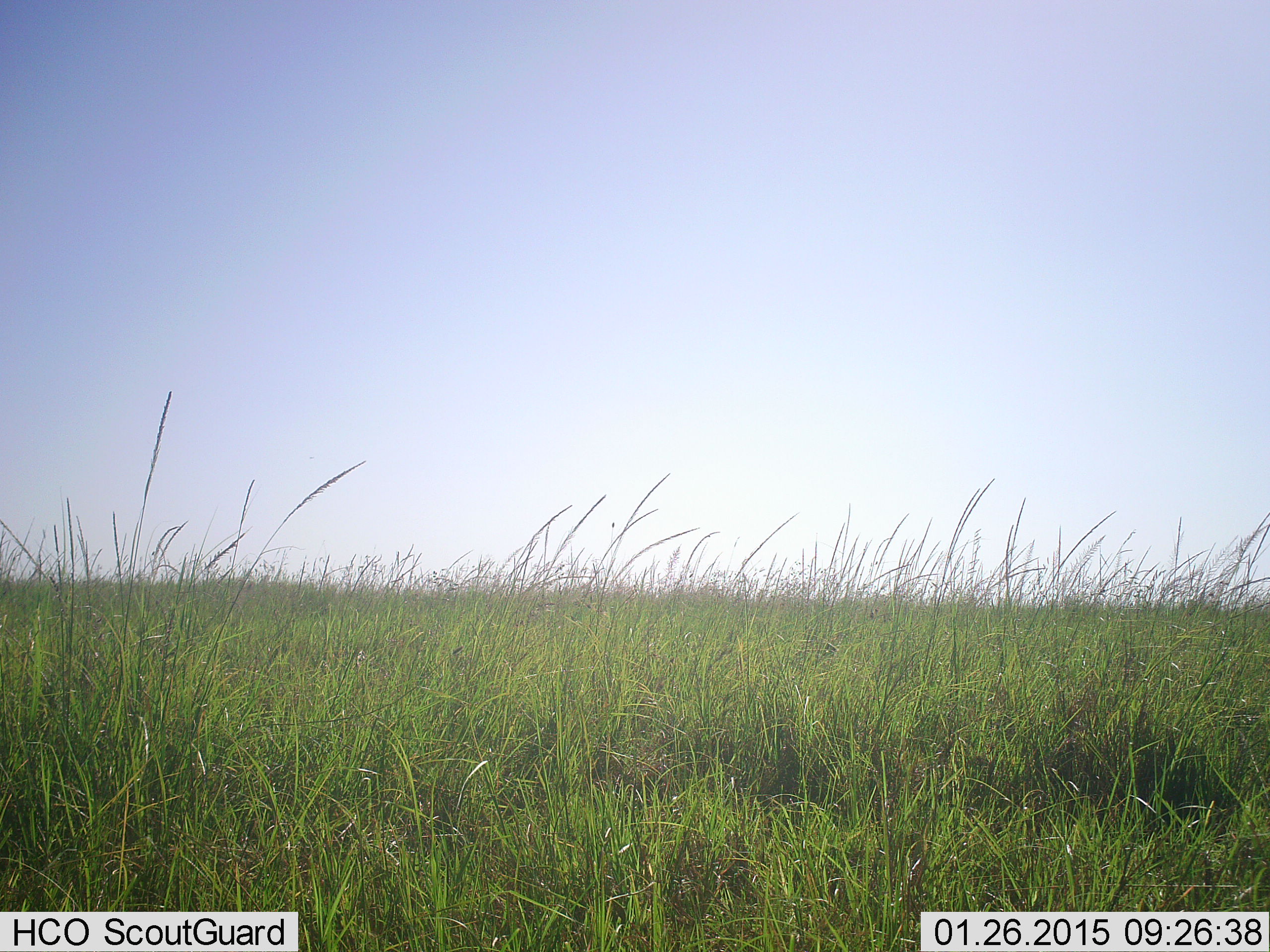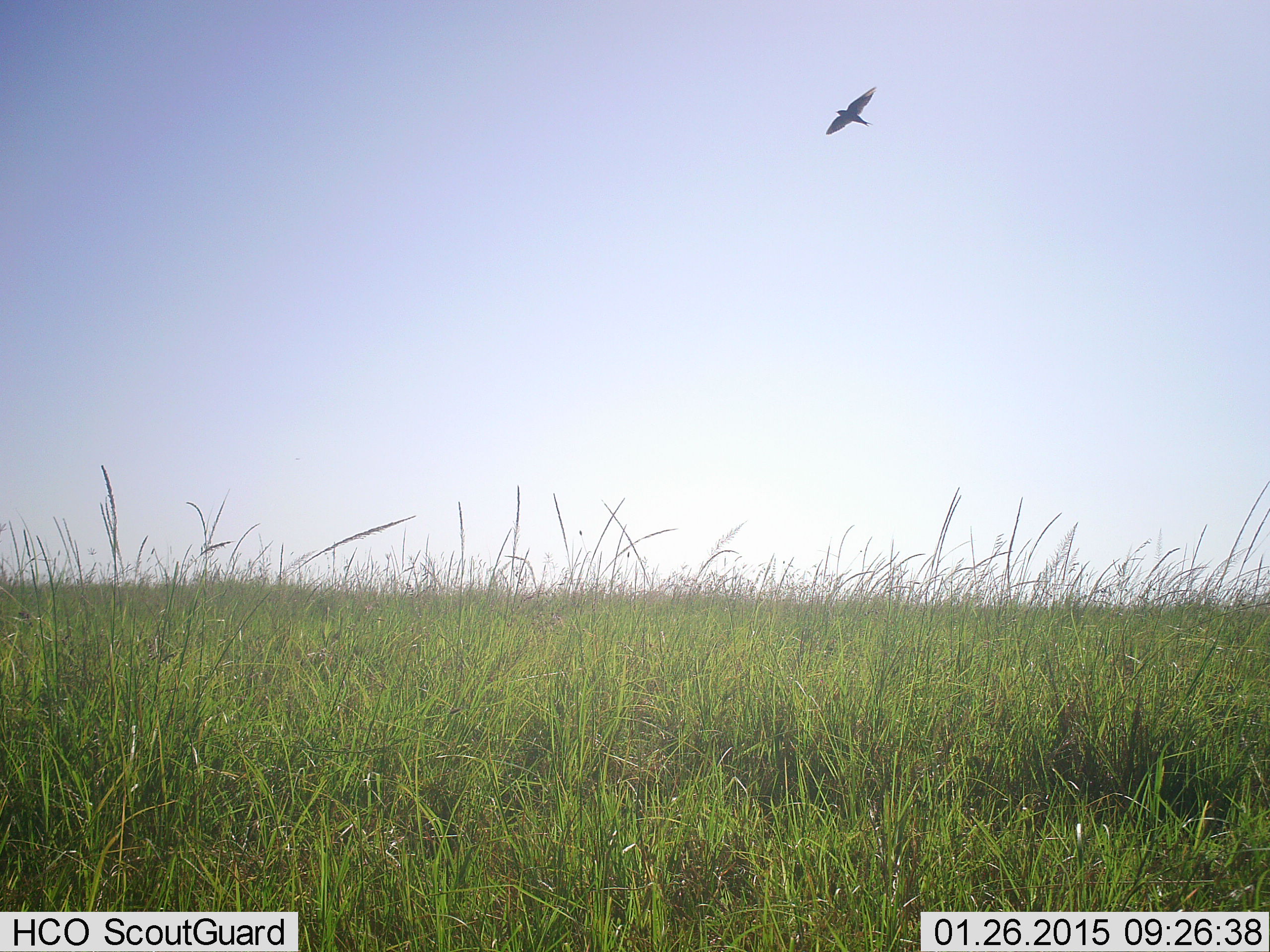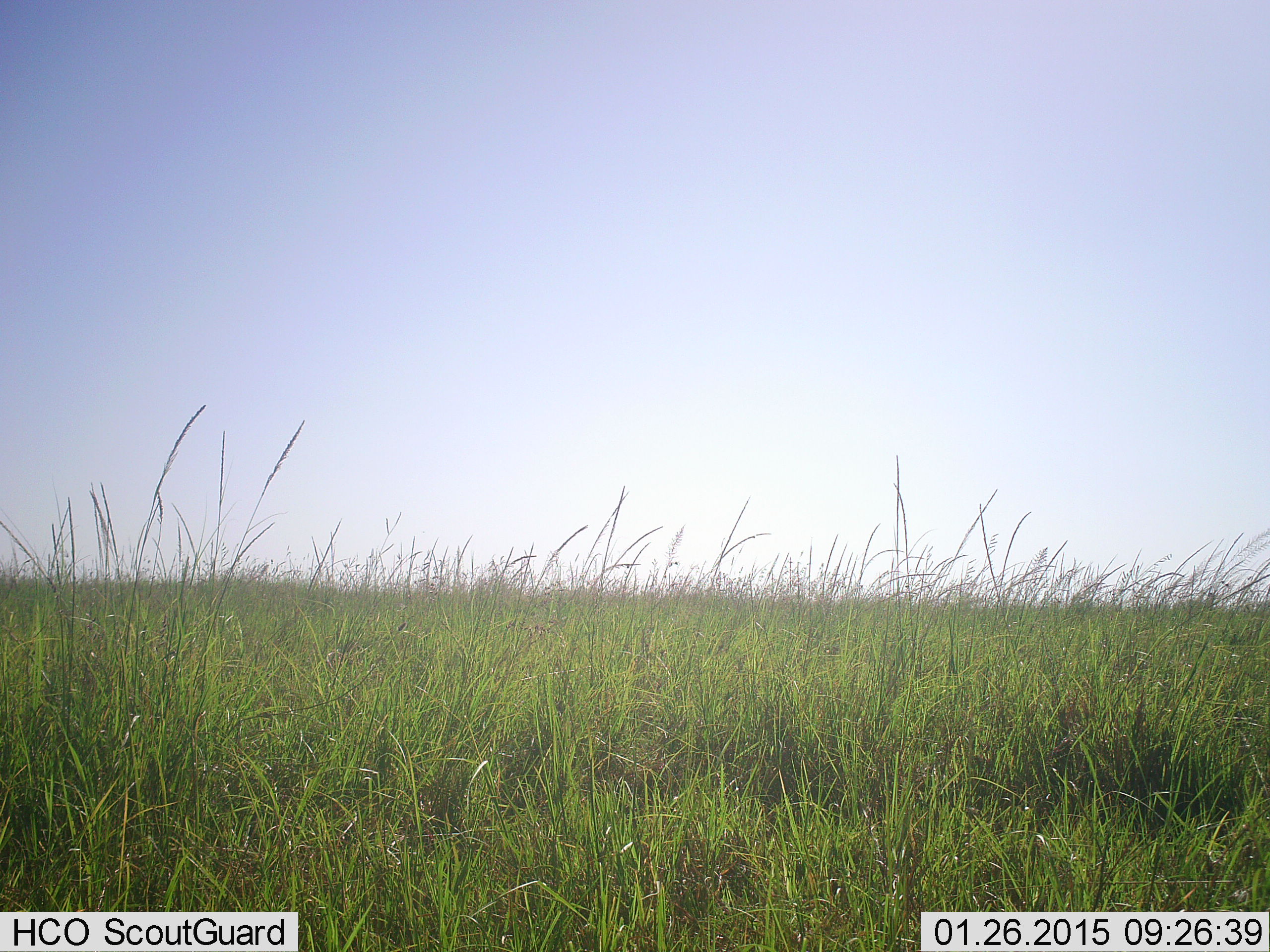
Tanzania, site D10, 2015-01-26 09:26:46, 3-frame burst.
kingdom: Animalia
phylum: Chordata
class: Aves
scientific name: Aves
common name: bird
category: otherbird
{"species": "otherbird (bird) (Aves)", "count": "1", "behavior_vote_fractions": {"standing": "0%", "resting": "0%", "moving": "100%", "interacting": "0%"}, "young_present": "0%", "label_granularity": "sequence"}